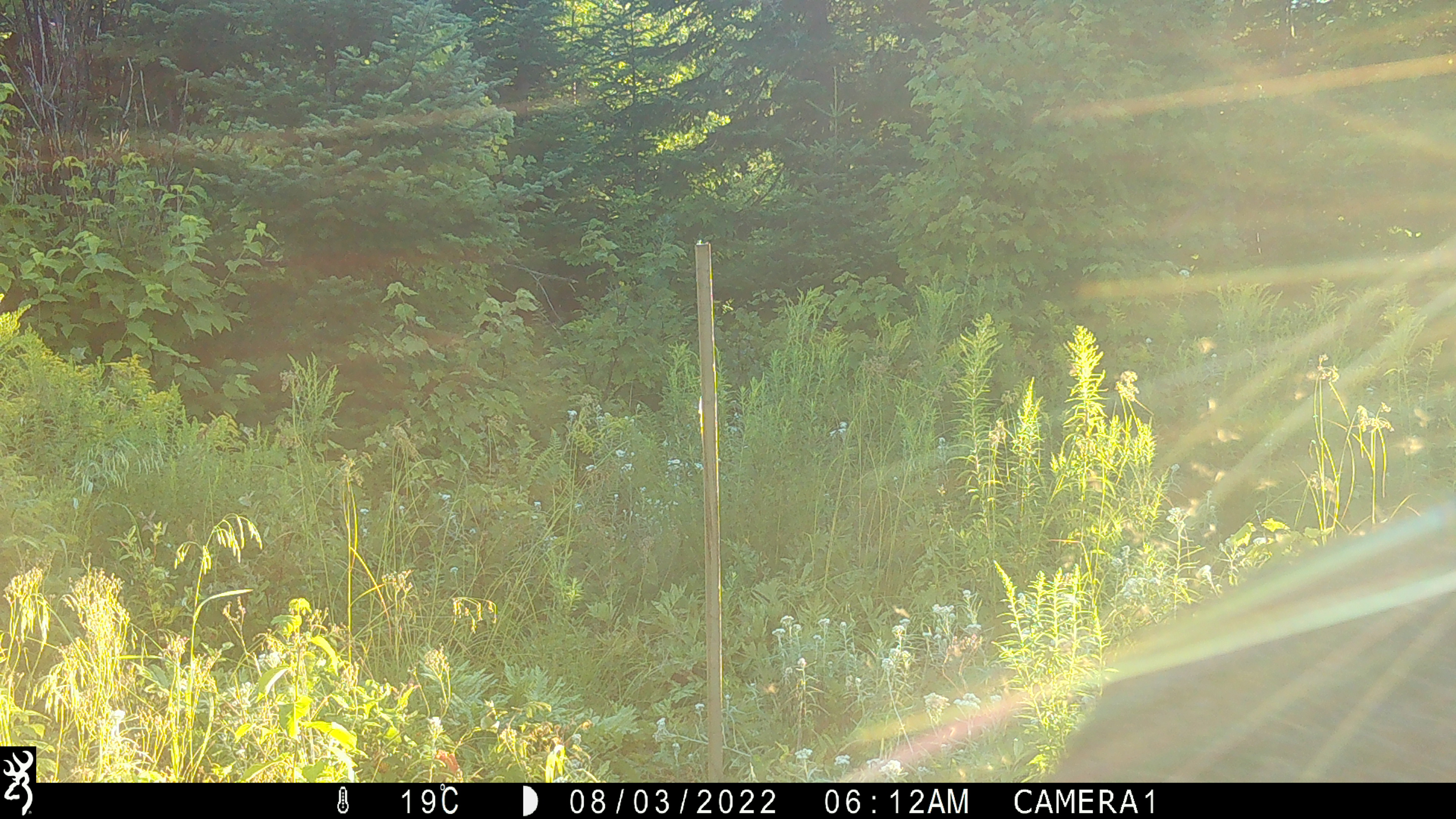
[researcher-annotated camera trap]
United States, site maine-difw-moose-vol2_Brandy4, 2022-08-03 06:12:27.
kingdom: Animalia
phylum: Chordata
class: Mammalia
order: Artiodactyla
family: Cervidae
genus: Alces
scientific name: Alces alces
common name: moose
Moose (Alces alces).